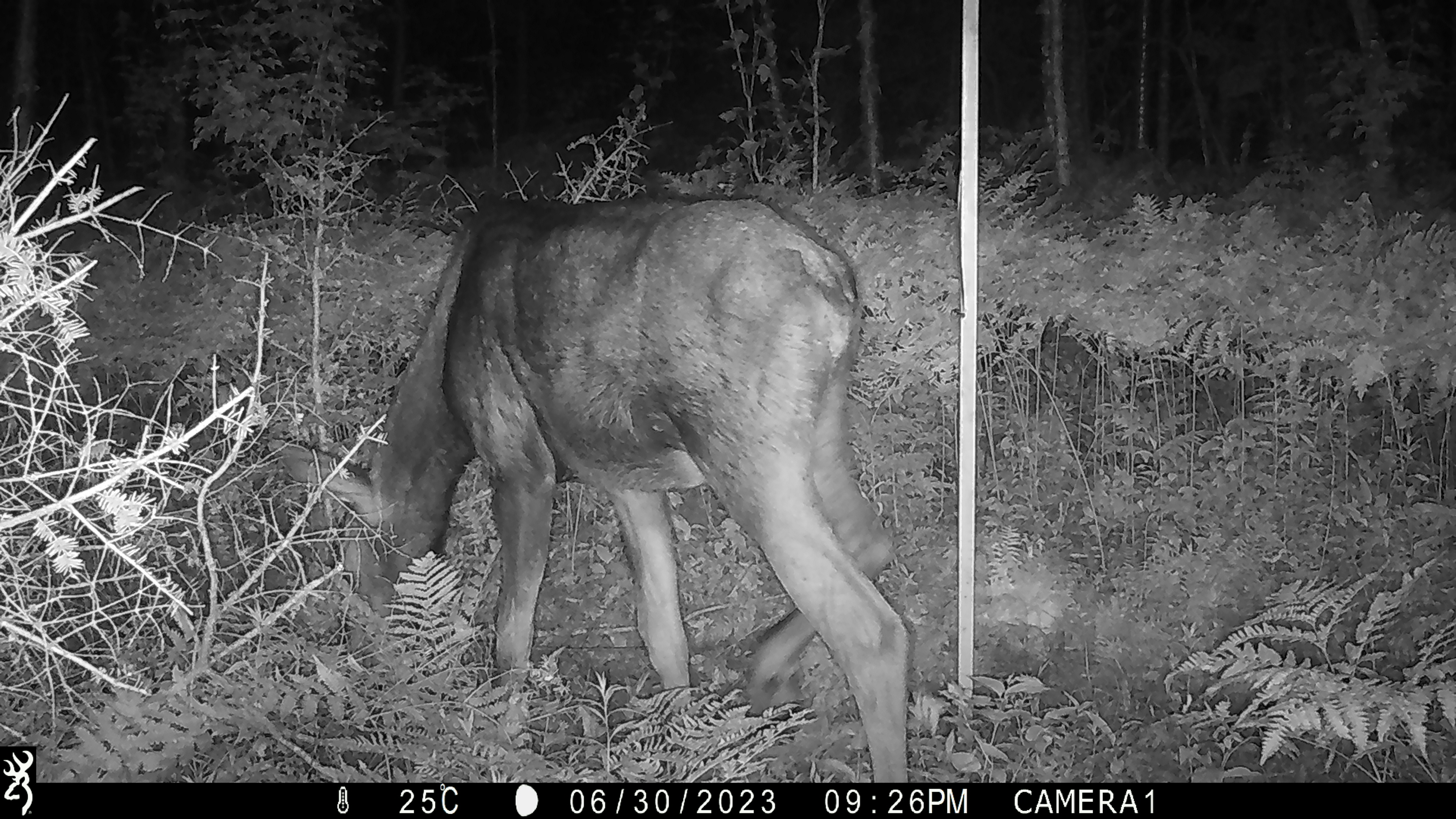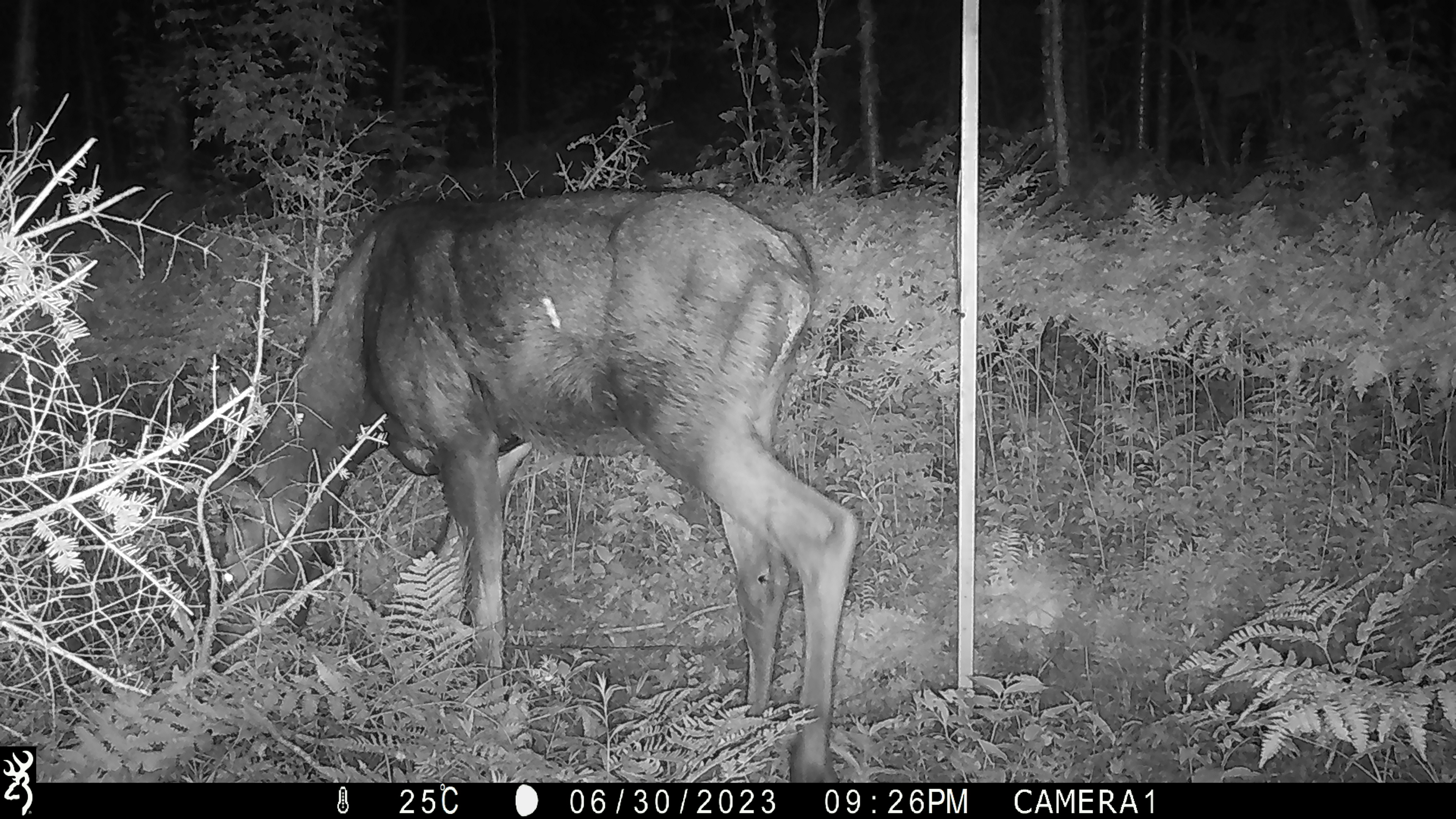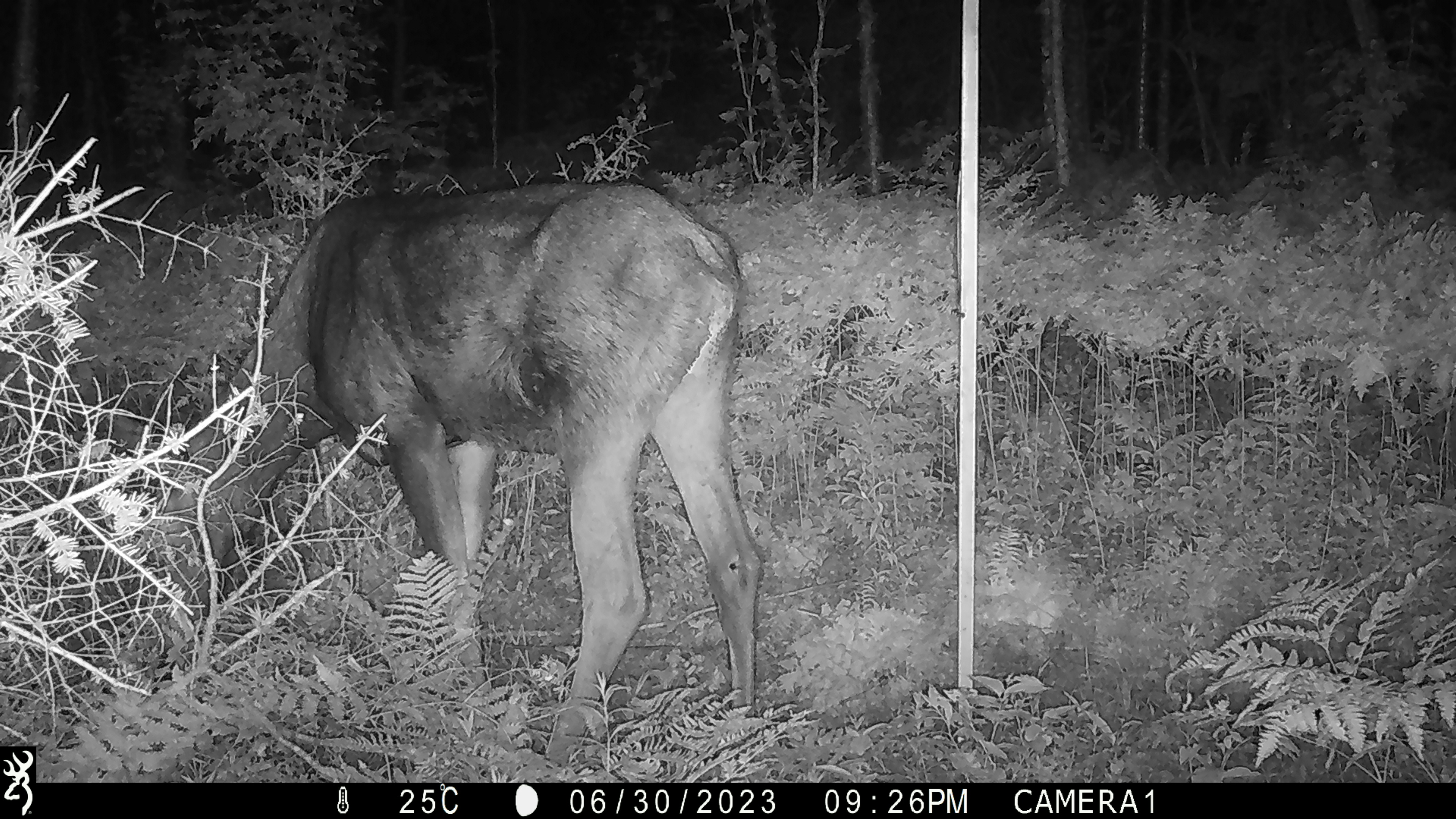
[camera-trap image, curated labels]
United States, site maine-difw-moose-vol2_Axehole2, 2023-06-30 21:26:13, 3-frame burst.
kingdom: Animalia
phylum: Chordata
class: Mammalia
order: Artiodactyla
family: Cervidae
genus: Alces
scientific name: Alces alces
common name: moose